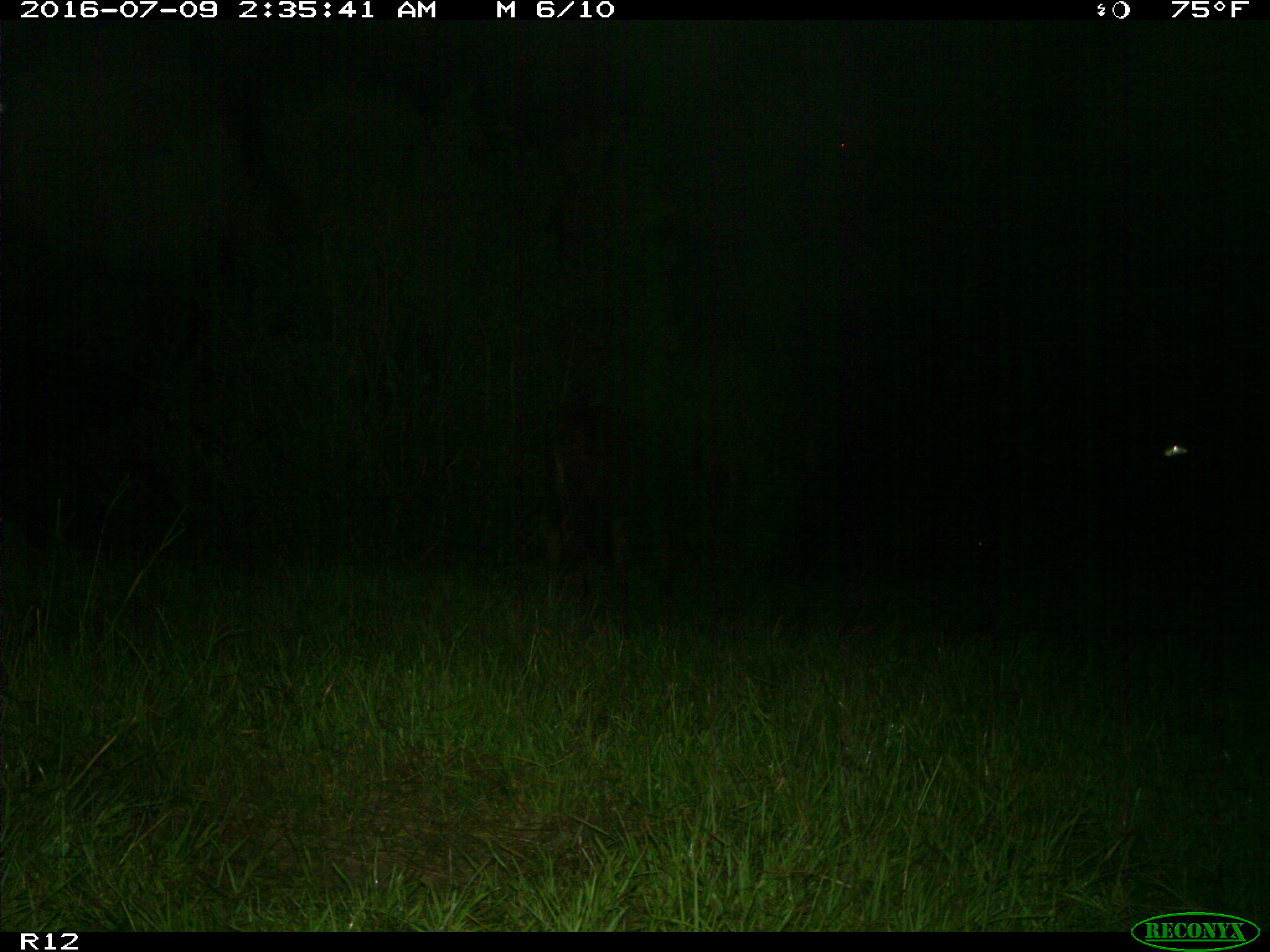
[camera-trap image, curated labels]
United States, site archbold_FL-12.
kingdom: Animalia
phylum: Chordata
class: Mammalia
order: Artiodactyla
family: Bovidae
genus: Bos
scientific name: Bos taurus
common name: domestic cow